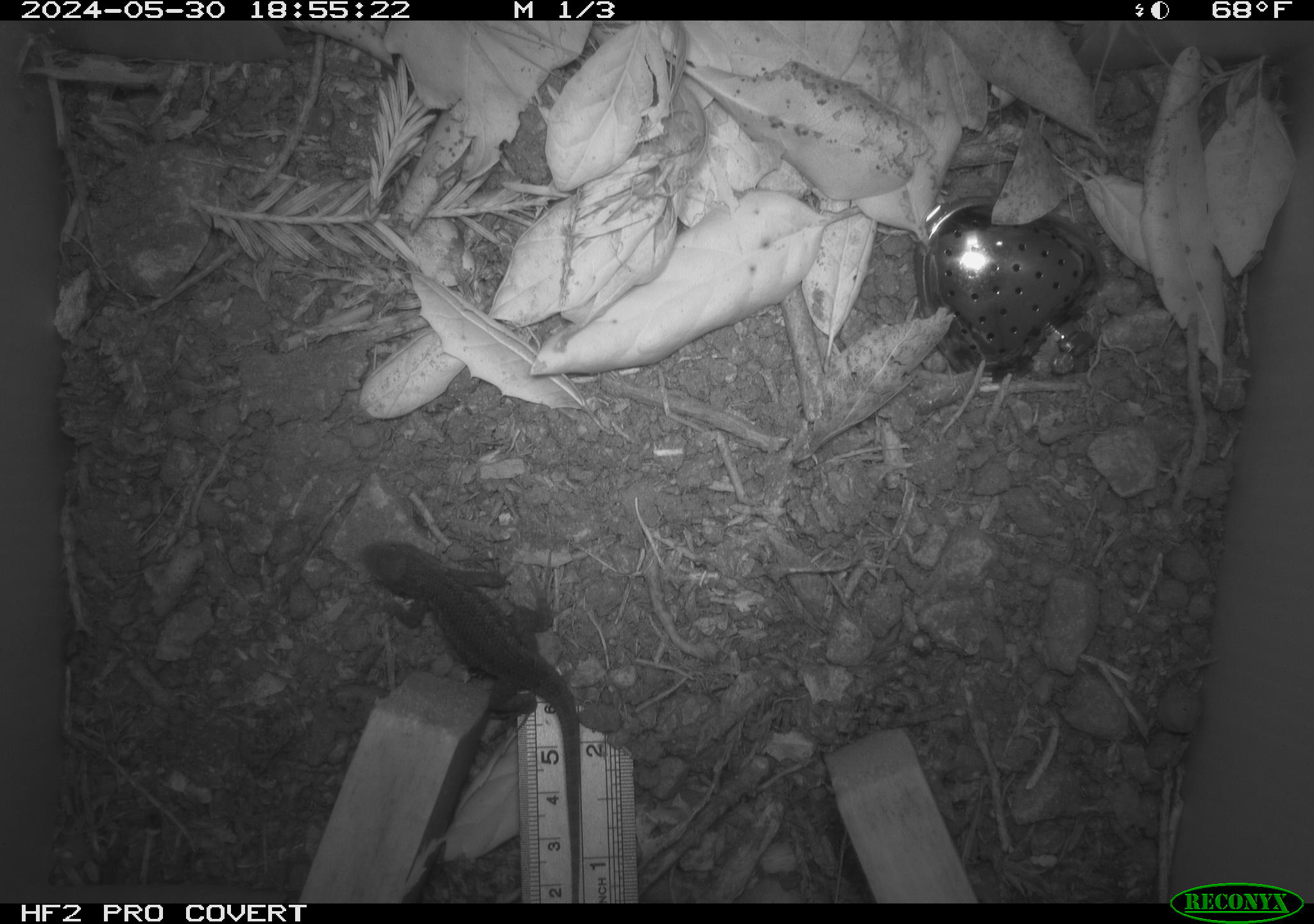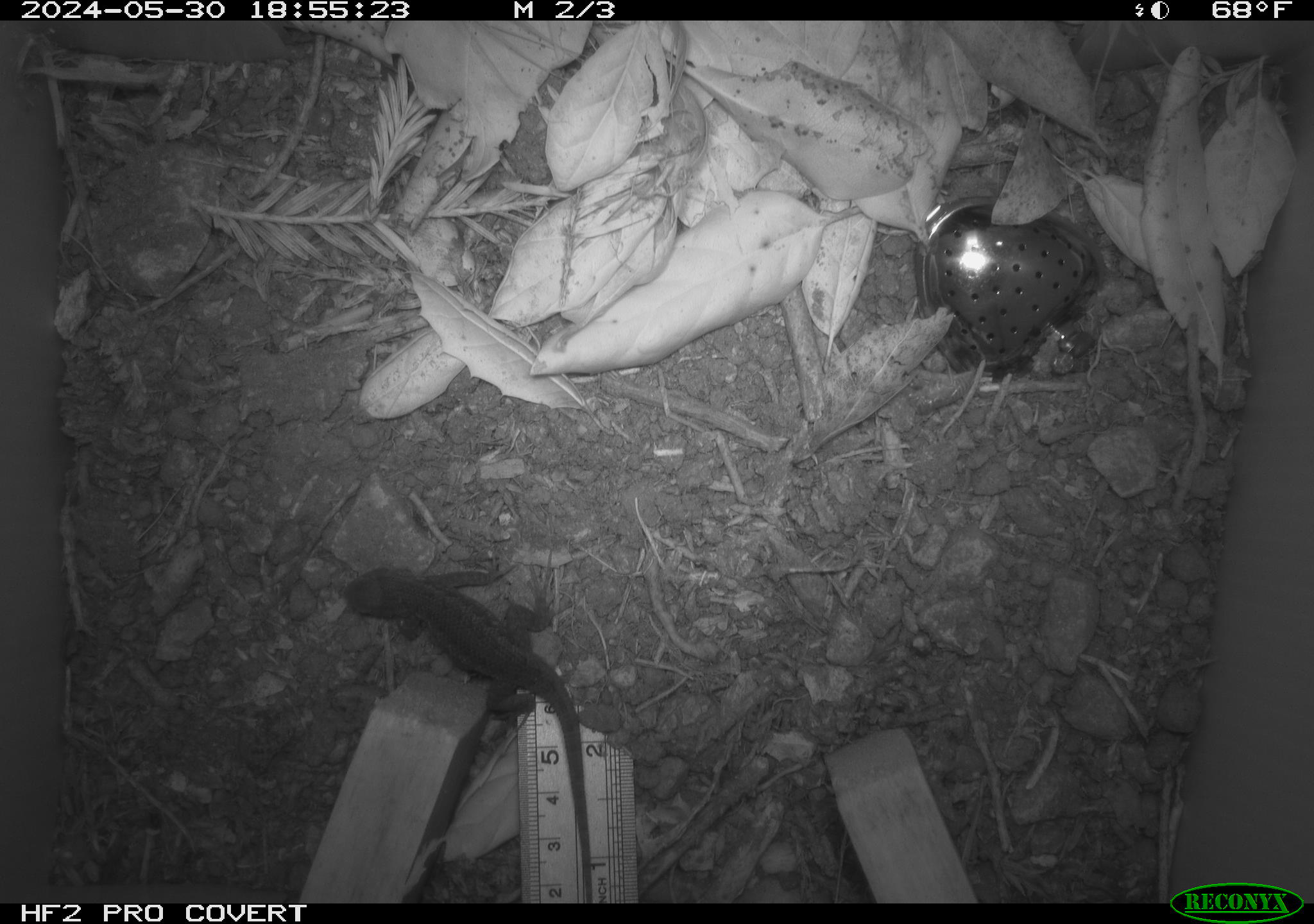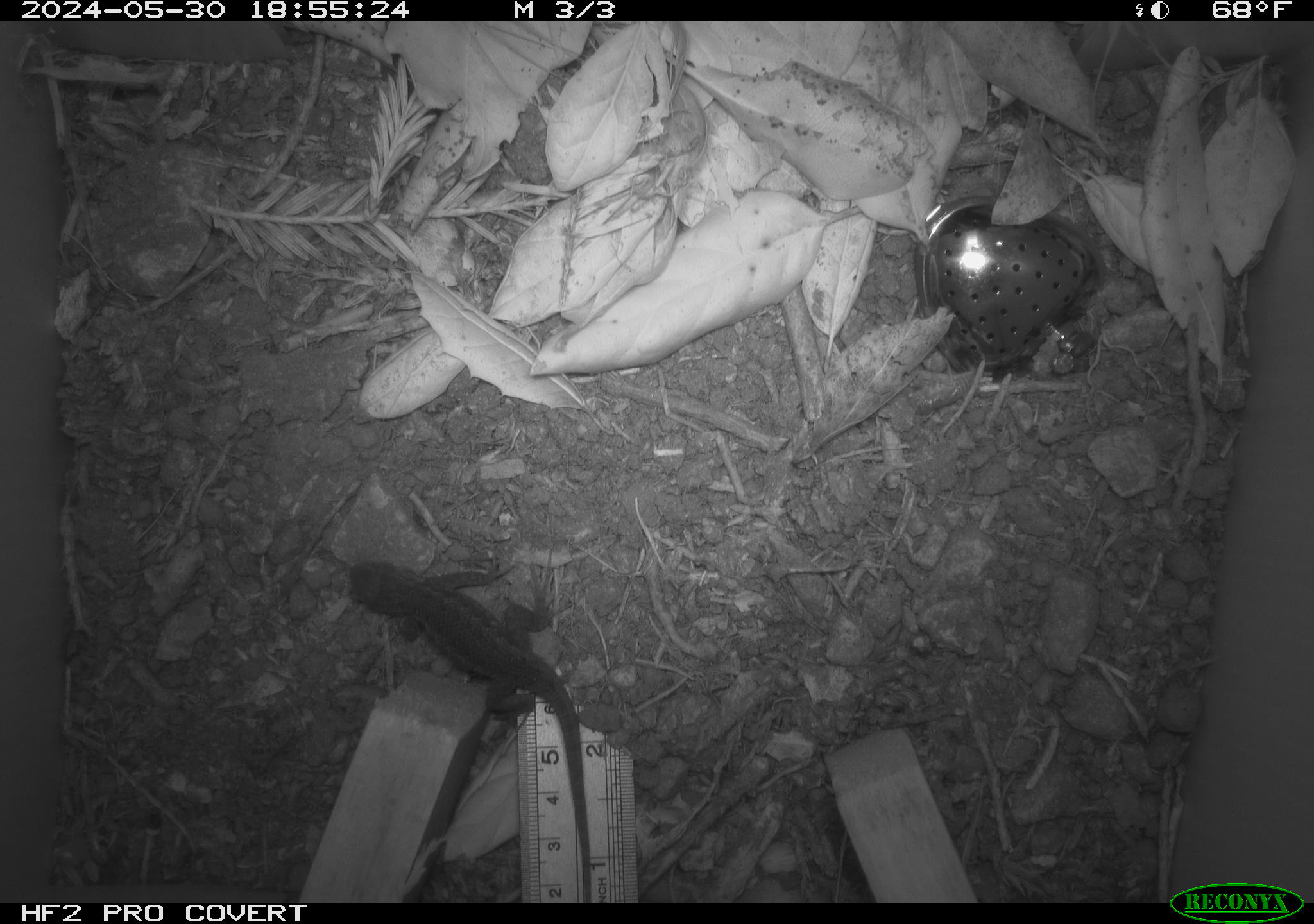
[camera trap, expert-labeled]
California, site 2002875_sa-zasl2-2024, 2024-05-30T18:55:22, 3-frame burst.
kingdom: Animalia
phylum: Chordata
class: Reptilia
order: Squamata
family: Phrynosomatidae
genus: Sceloporus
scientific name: Sceloporus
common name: spiny lizards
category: sceloporus species